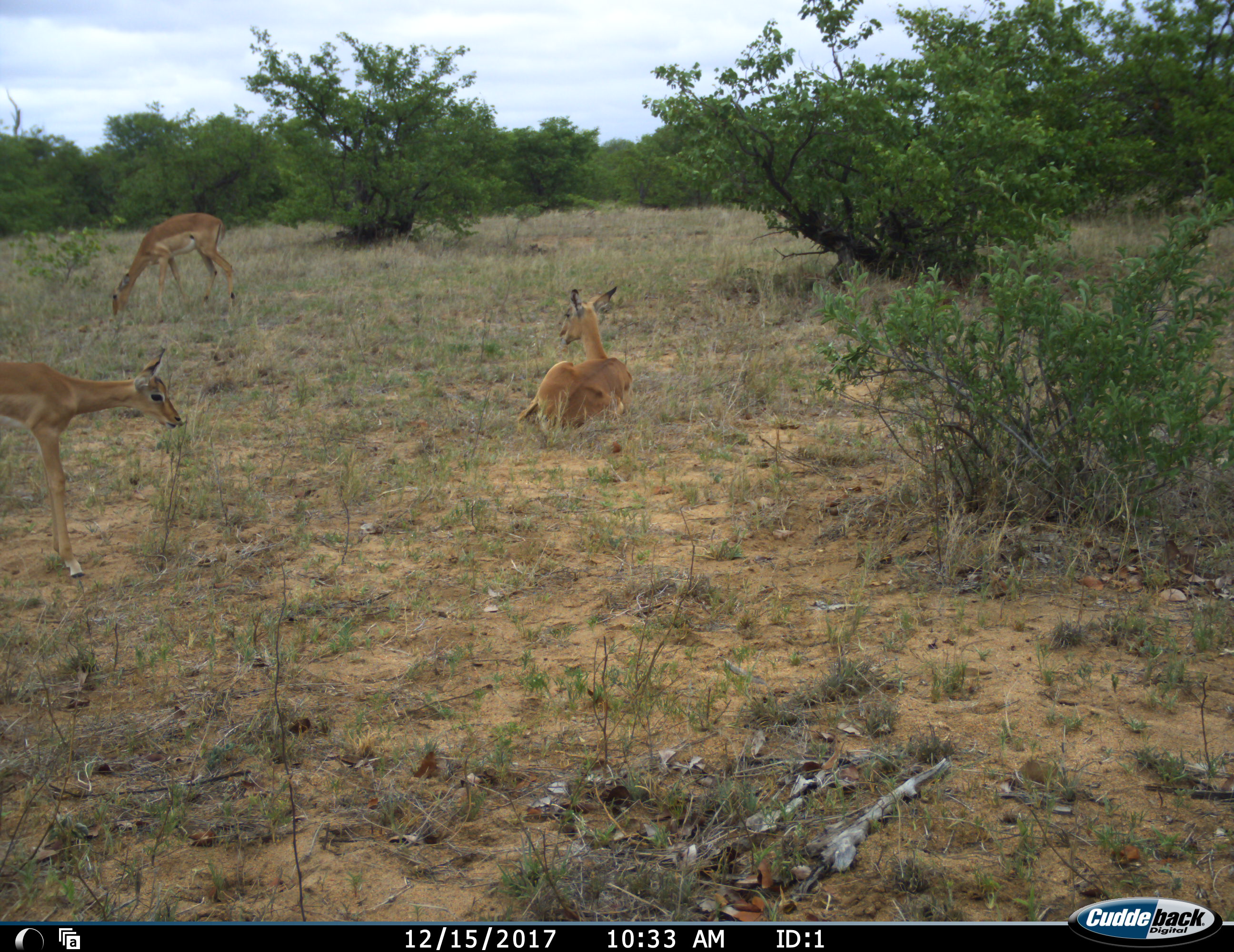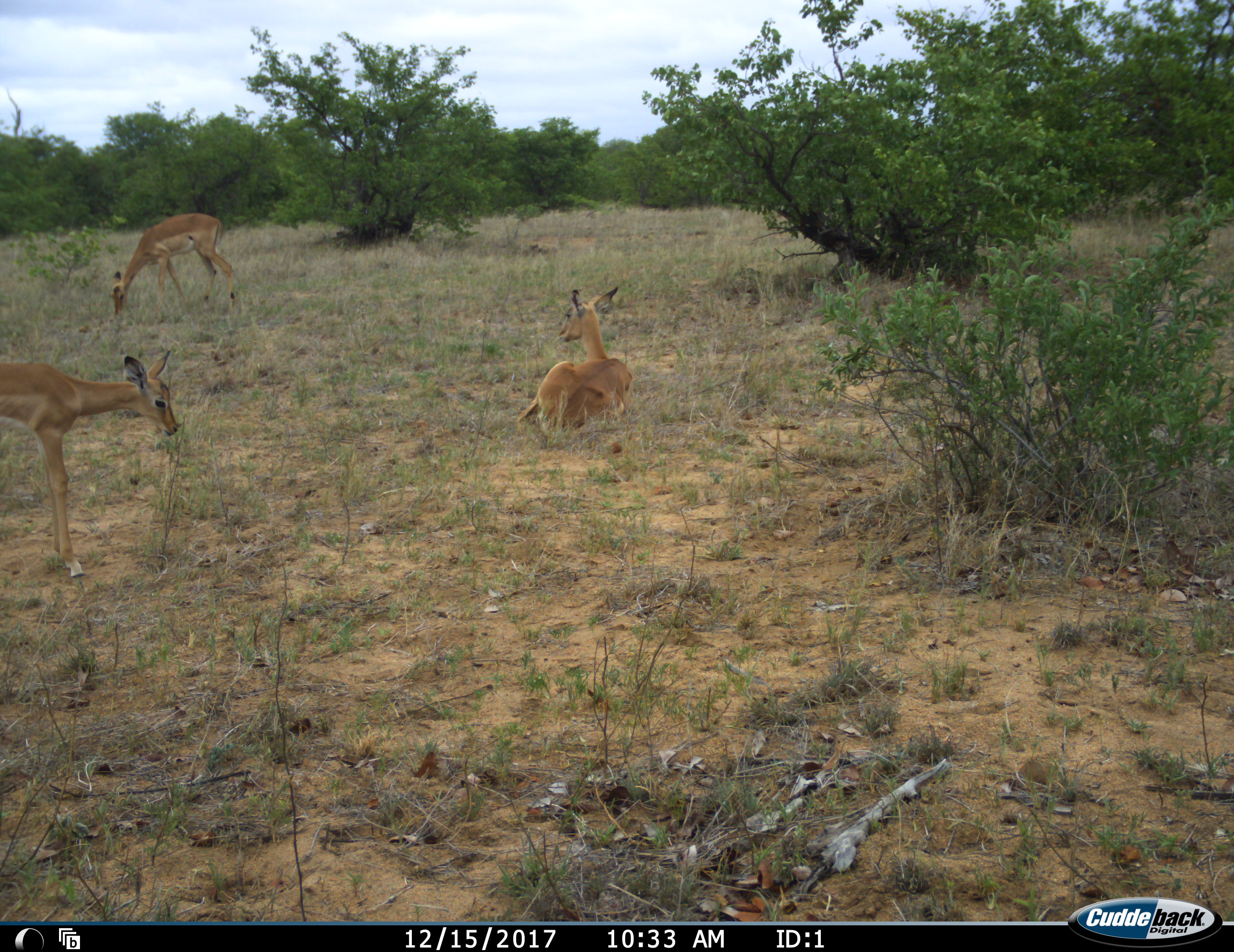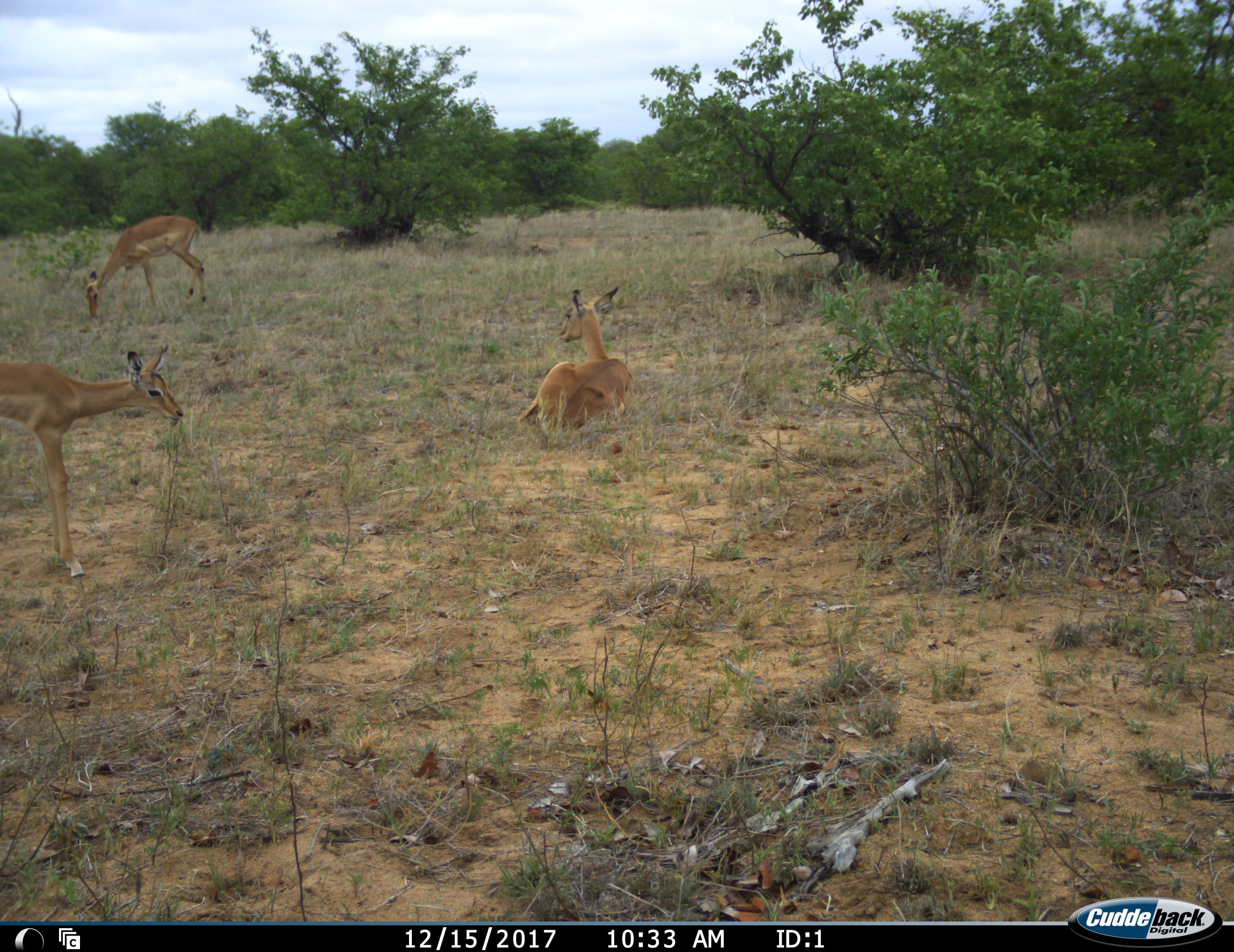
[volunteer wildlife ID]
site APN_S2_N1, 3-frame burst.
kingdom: Animalia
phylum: Chordata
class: Mammalia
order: Artiodactyla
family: Bovidae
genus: Aepyceros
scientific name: Aepyceros melampus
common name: impala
Impala (Aepyceros melampus), count 3. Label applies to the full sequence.